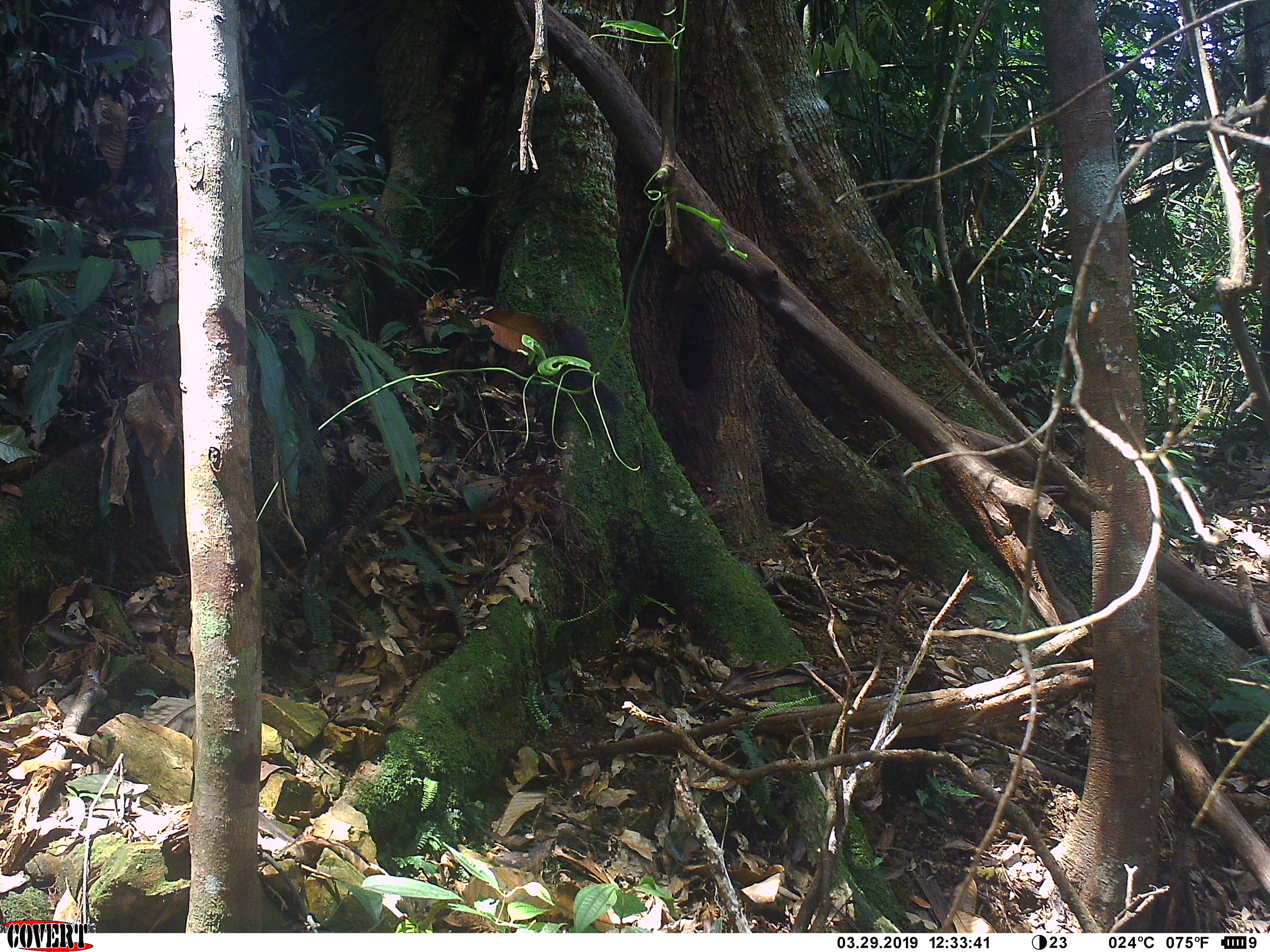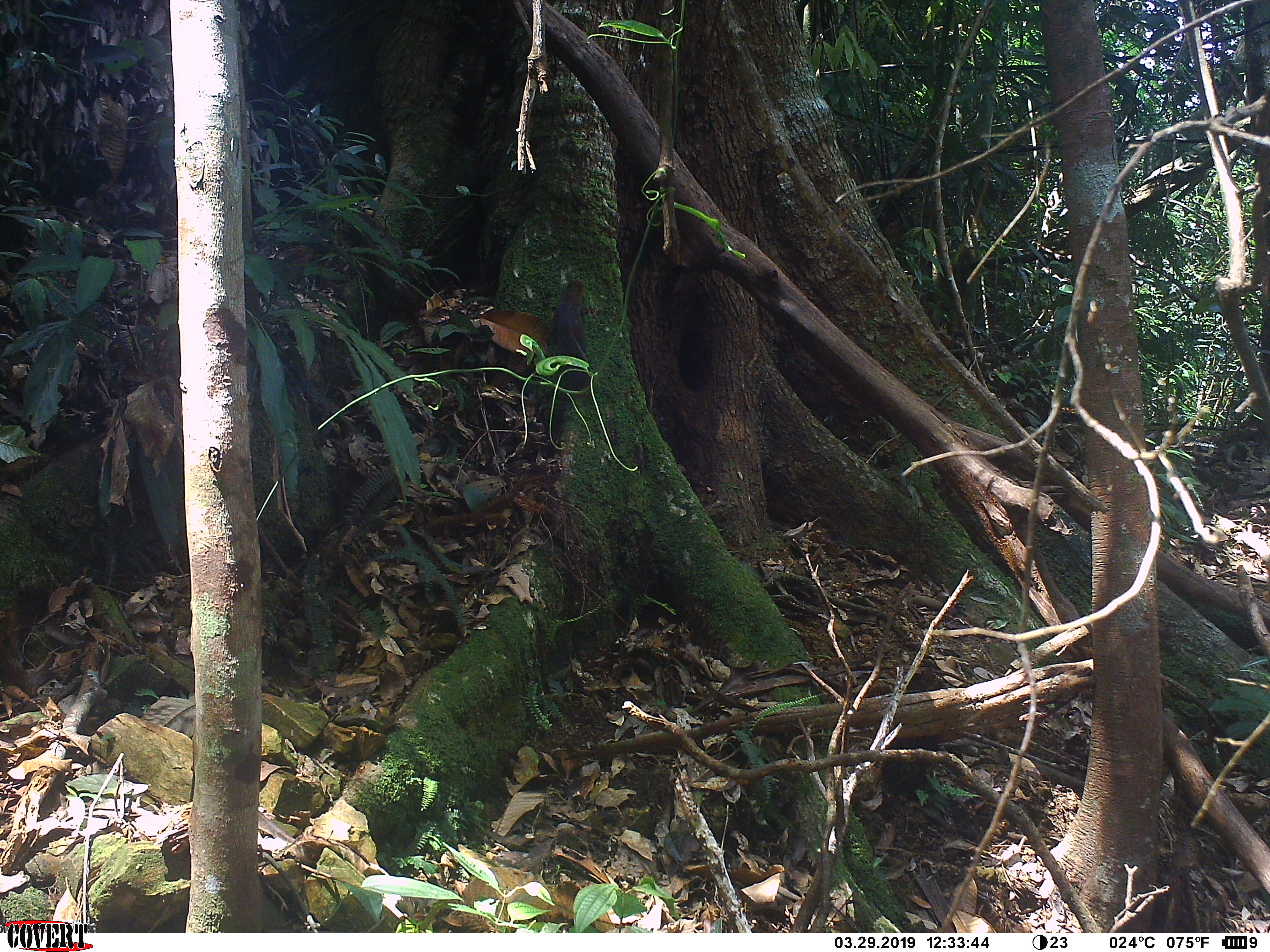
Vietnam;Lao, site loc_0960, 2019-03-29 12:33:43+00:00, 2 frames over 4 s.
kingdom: Animalia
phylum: Chordata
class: Mammalia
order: Rodentia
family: Sciuridae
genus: Dremomys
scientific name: Dremomys rufigenis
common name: red-cheeked squirrel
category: red cheeked squirrel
Red cheeked squirrel (red-cheeked squirrel) (Dremomys rufigenis). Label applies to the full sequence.